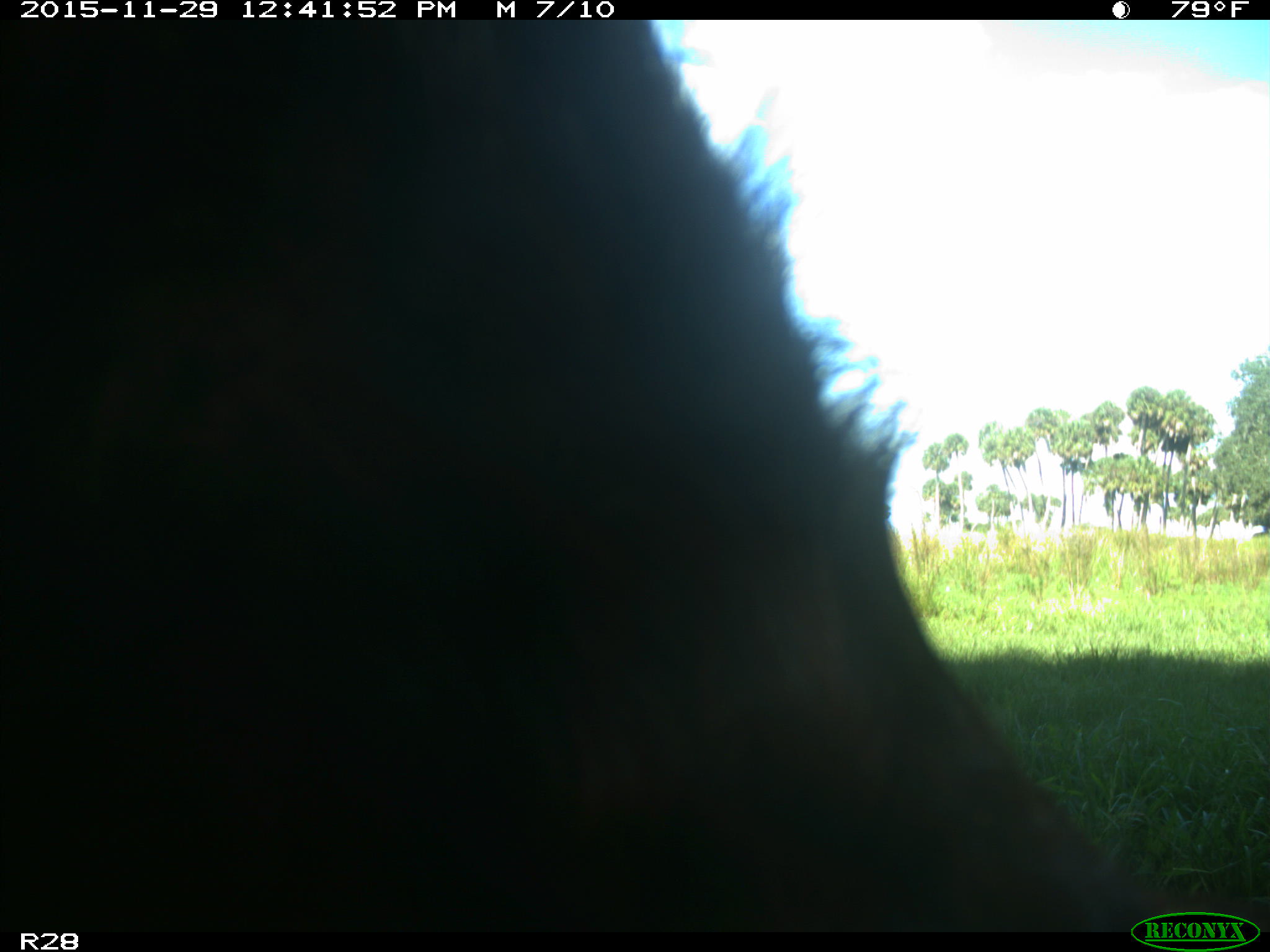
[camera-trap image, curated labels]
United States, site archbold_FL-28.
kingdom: Animalia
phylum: Chordata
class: Mammalia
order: Artiodactyla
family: Bovidae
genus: Bos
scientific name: Bos taurus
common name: domestic cow